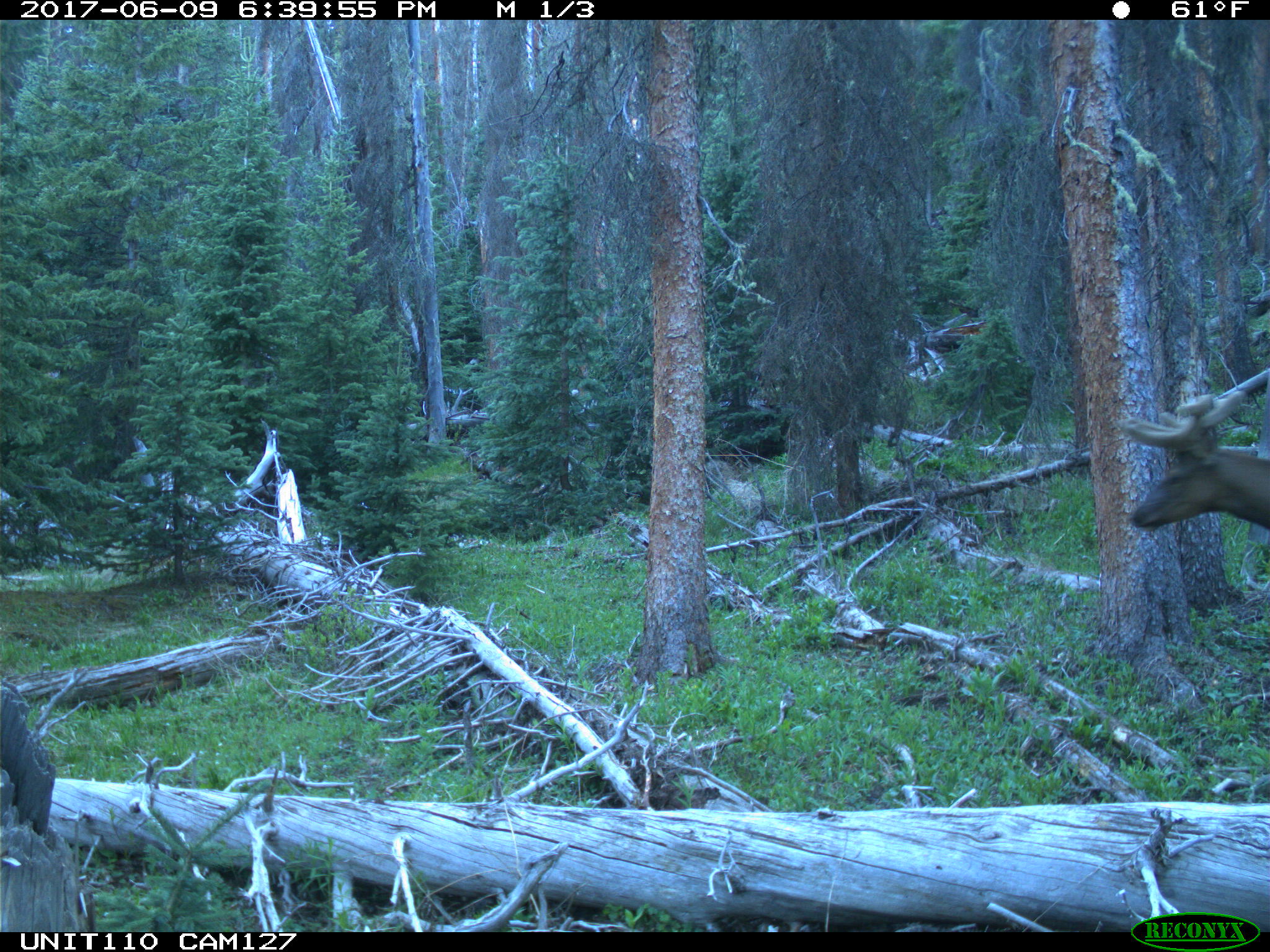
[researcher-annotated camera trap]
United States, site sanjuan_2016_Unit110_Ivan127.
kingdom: Animalia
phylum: Chordata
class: Mammalia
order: Artiodactyla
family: Cervidae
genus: Cervus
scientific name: Cervus elaphus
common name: red deer